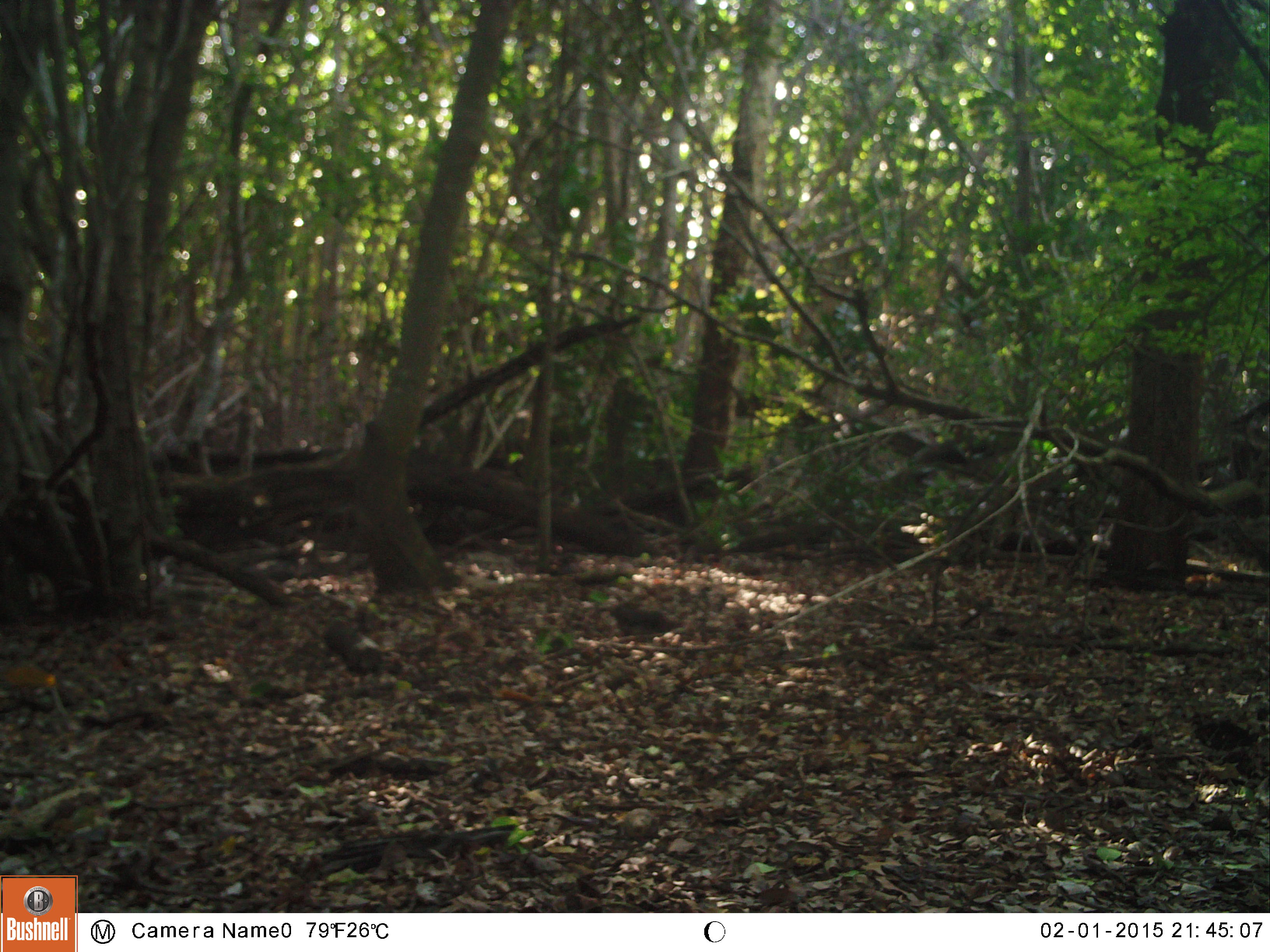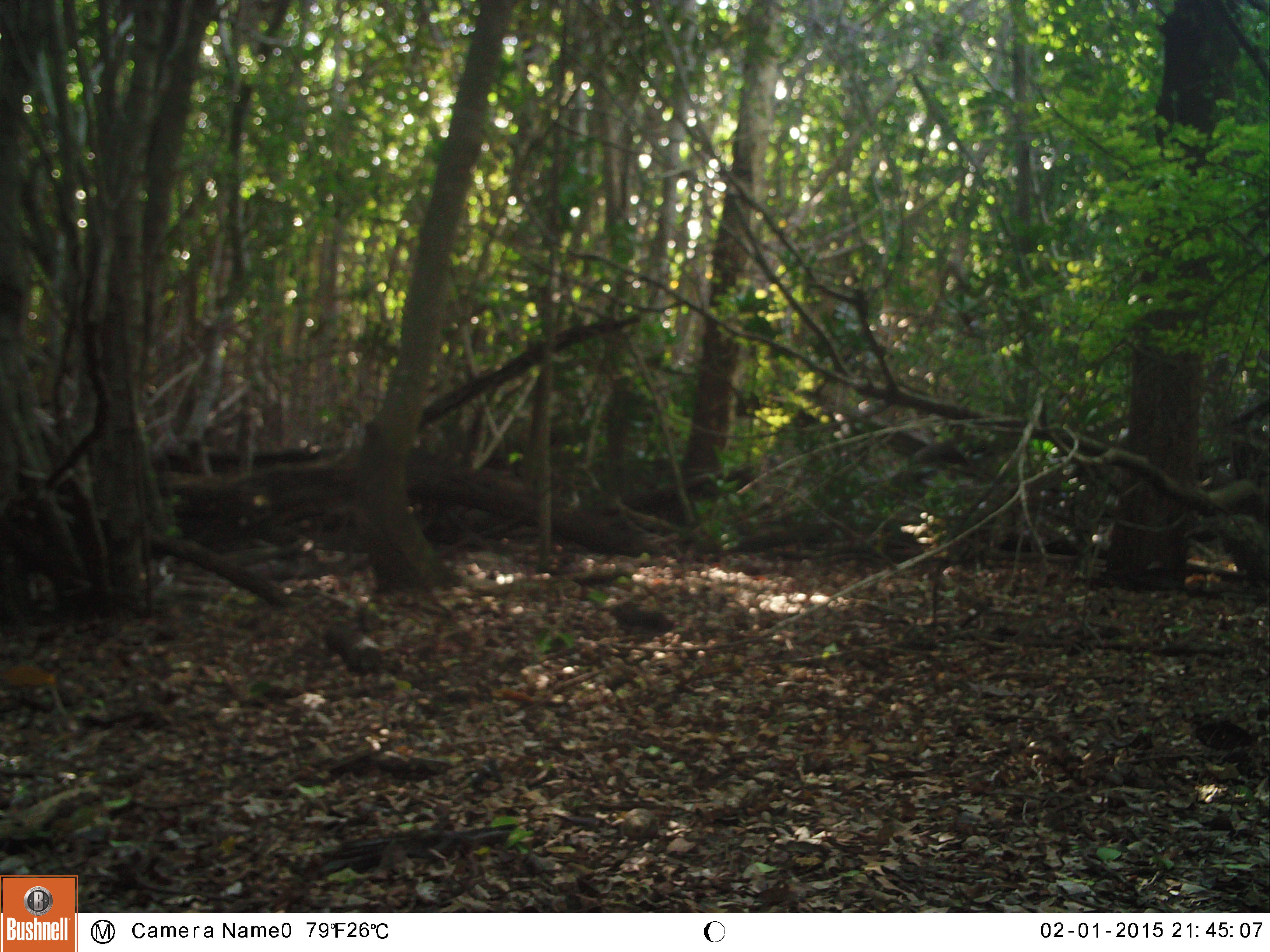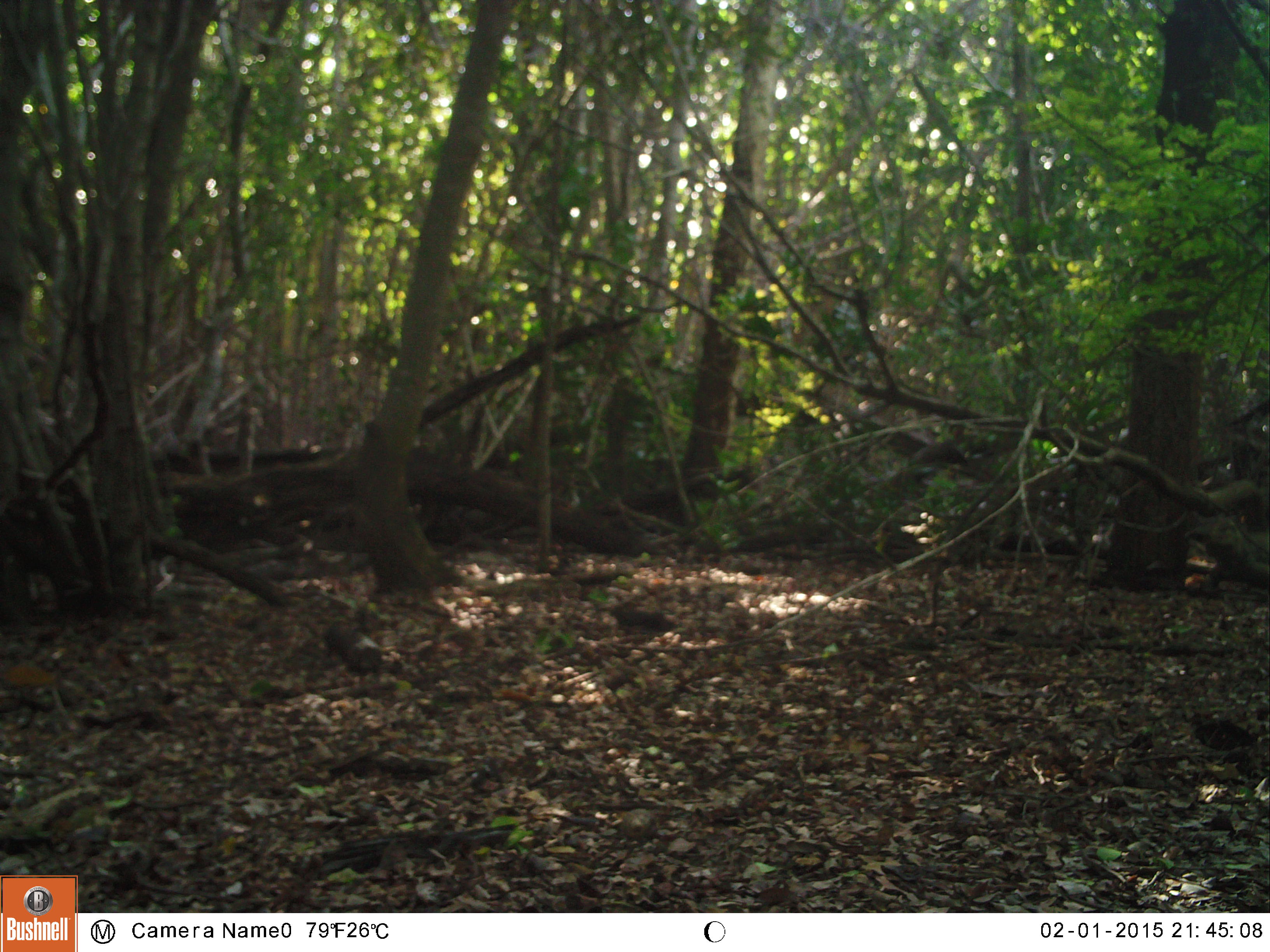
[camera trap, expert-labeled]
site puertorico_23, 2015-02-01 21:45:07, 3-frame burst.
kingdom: Animalia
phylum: Chordata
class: Reptilia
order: Squamata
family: Iguanidae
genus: Iguana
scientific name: Iguana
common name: typical iguanas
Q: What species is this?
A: Iguana (typical iguanas).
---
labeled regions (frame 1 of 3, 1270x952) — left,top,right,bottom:
iguana: 1223,505,1270,559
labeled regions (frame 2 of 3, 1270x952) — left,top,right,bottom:
iguana: 1216,514,1270,577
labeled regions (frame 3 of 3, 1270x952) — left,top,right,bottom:
iguana: 1184,508,1270,596